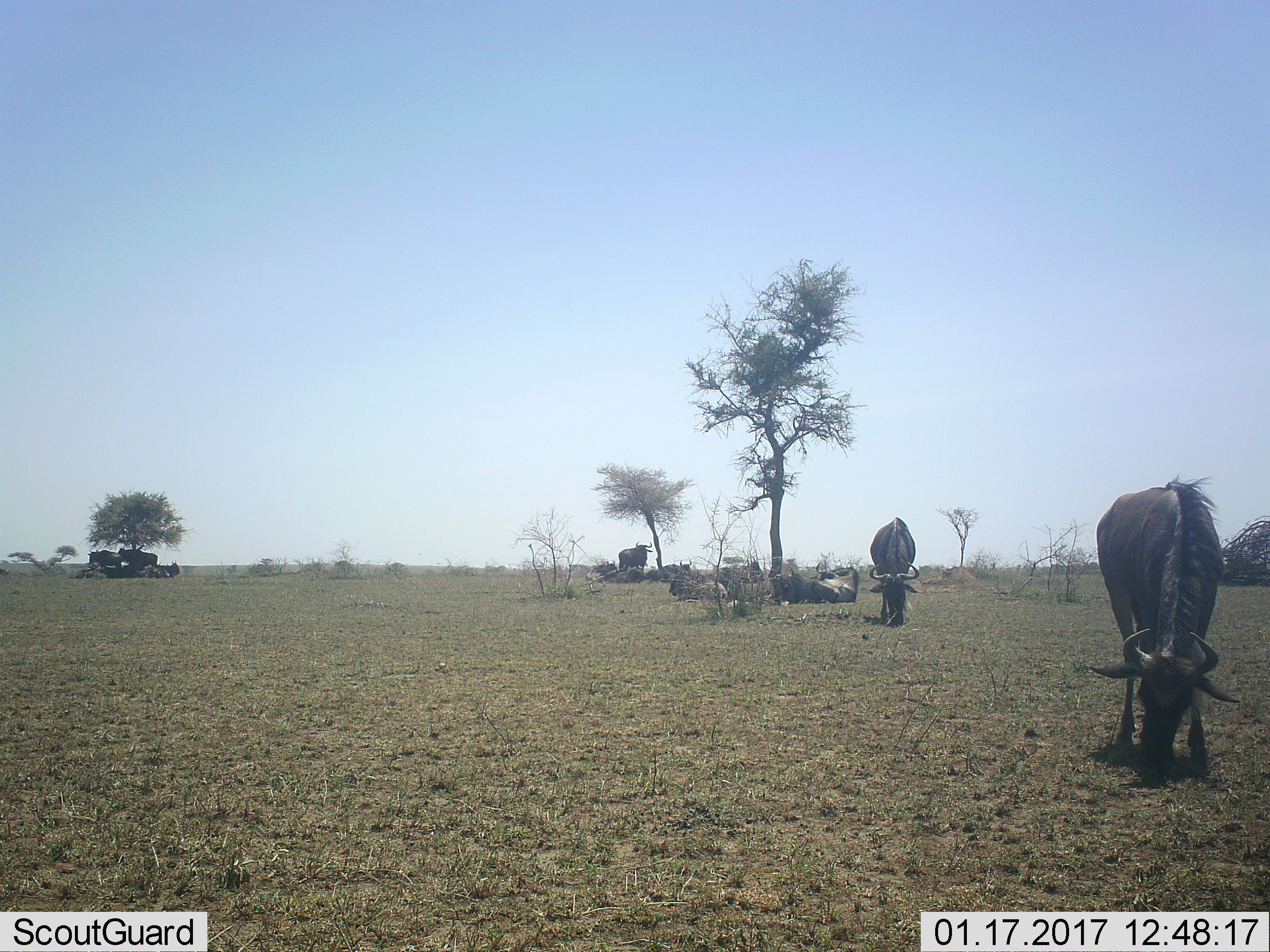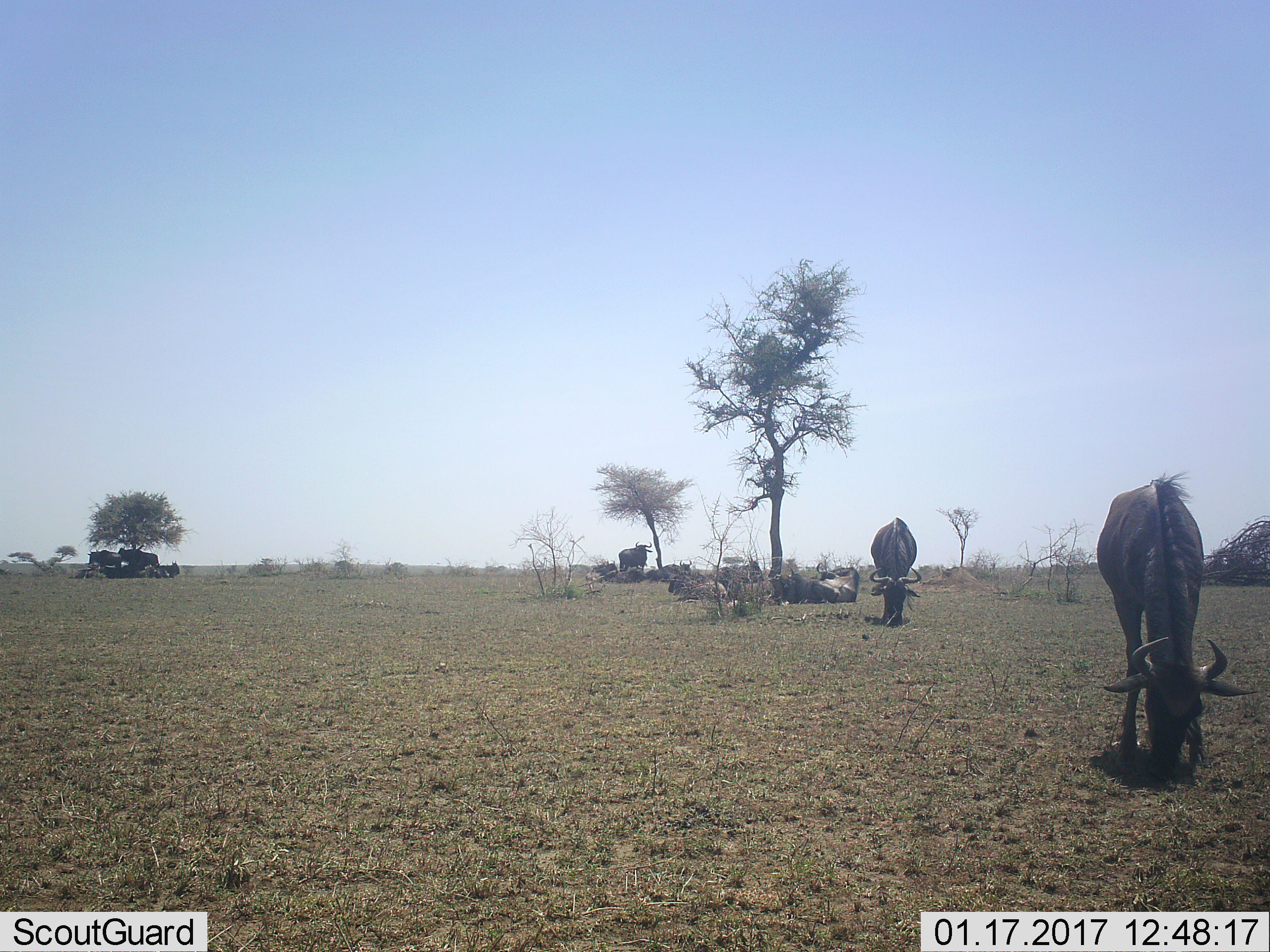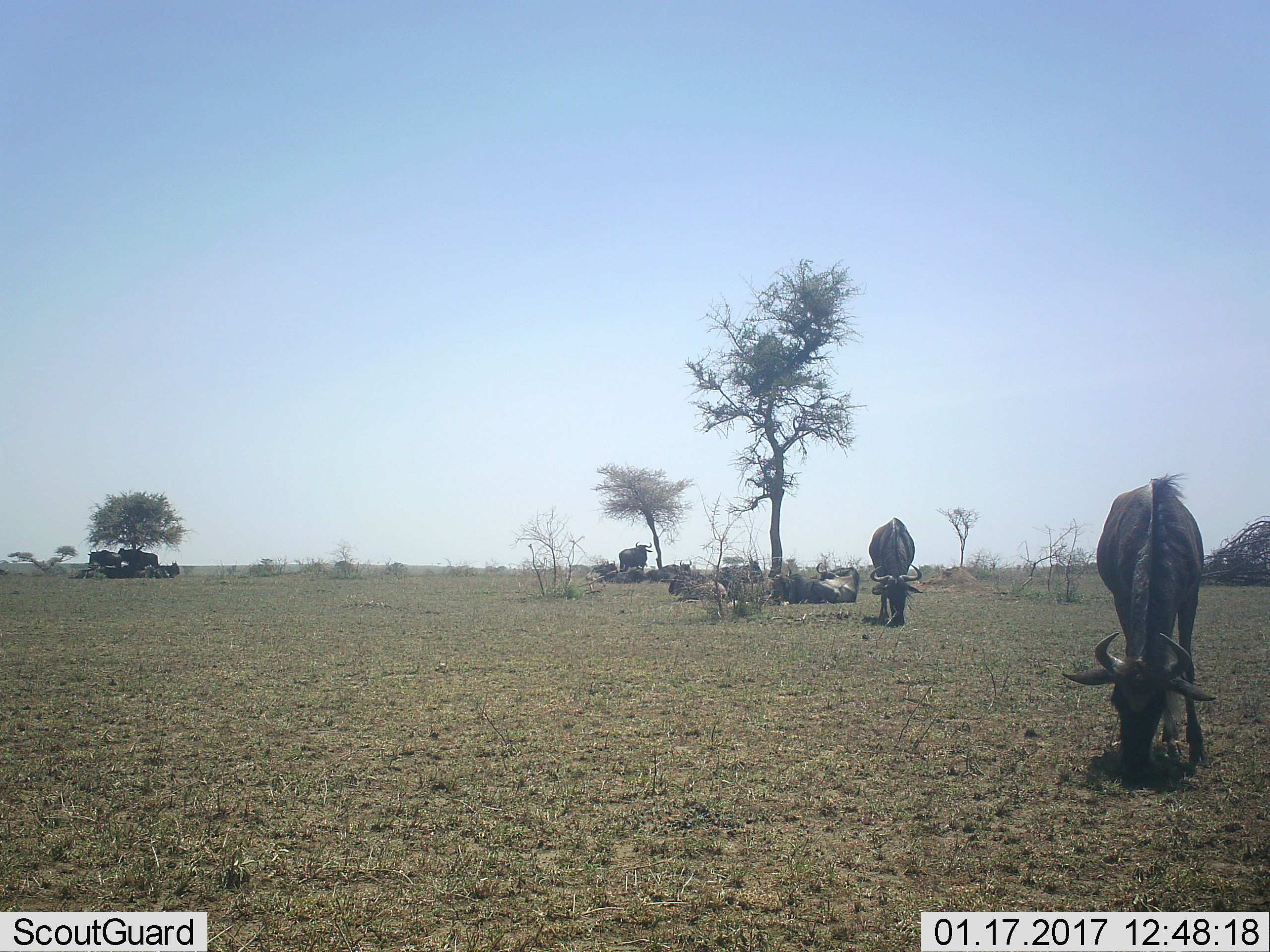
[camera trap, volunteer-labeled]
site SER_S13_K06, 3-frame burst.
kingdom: Animalia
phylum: Chordata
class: Mammalia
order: Artiodactyla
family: Bovidae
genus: Connochaetes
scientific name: Connochaetes taurinus taurinus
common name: blue wildebeest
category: wildebeestblue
Wildebeestblue (blue wildebeest) (Connochaetes taurinus taurinus), count 11-50. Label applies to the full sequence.